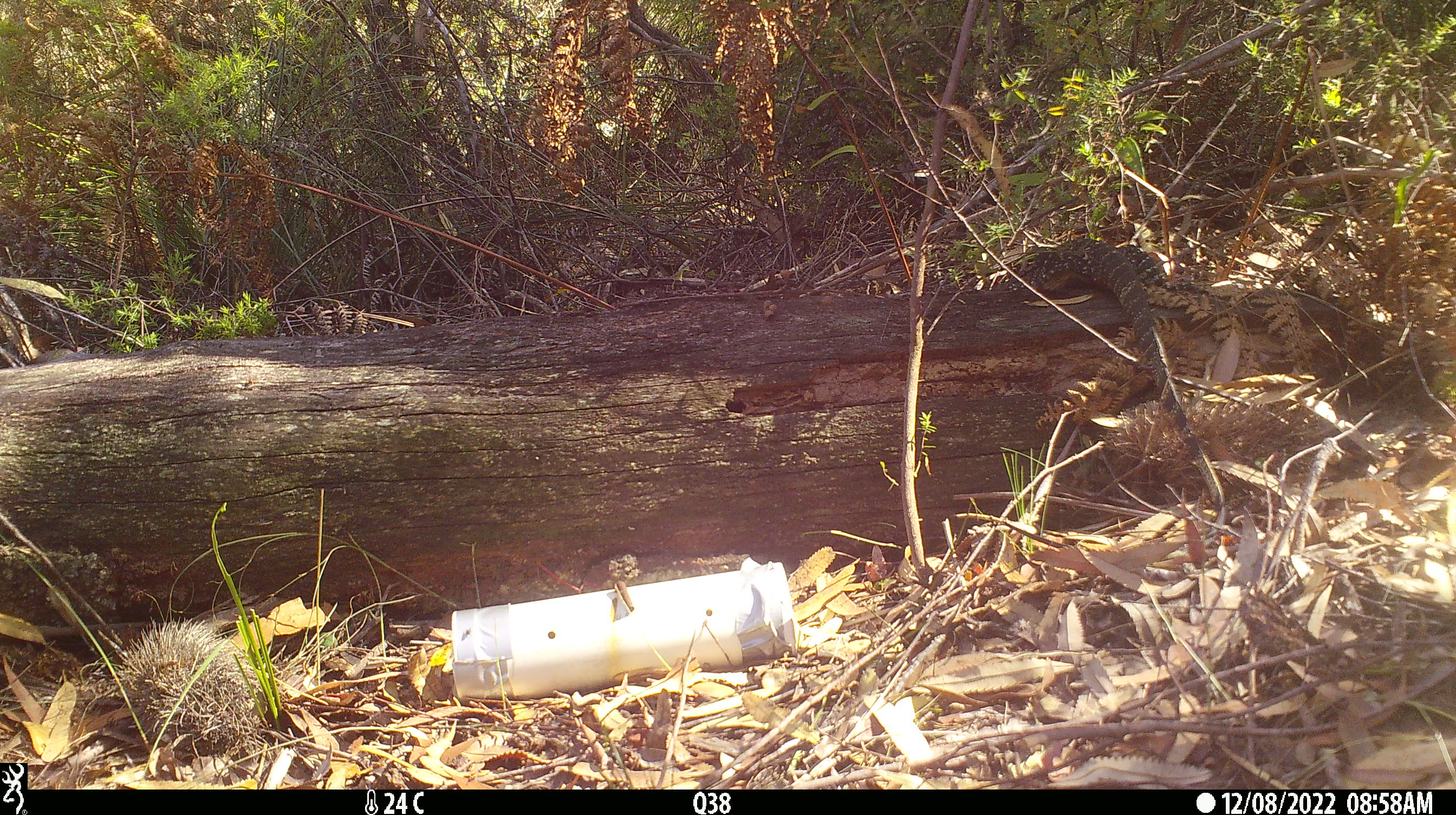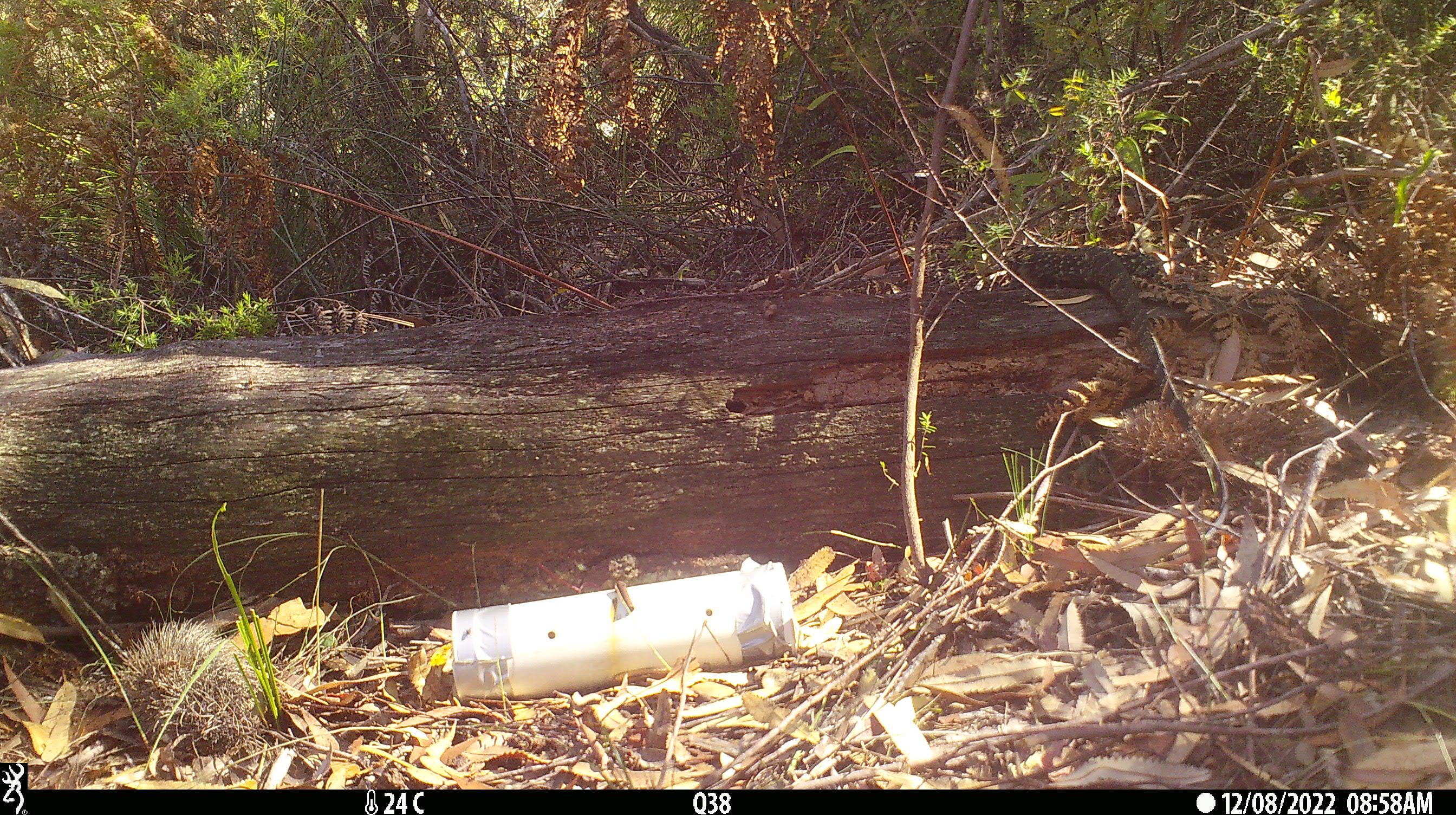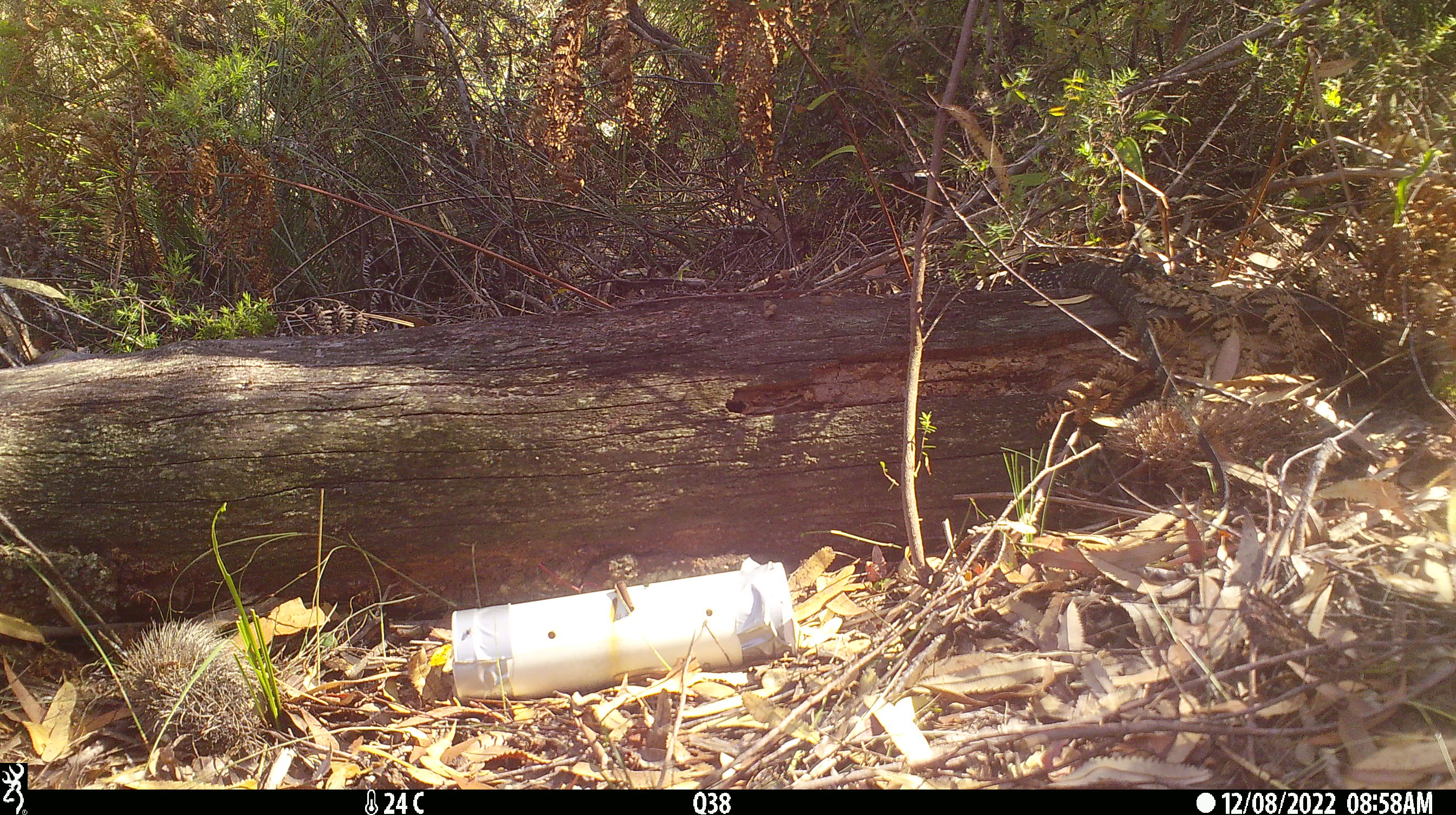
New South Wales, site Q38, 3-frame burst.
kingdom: Animalia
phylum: Chordata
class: Reptilia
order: Squamata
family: Varanidae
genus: Varanus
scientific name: Varanus varius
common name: lace monitor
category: goanna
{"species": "goanna (lace monitor) (Varanus varius)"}